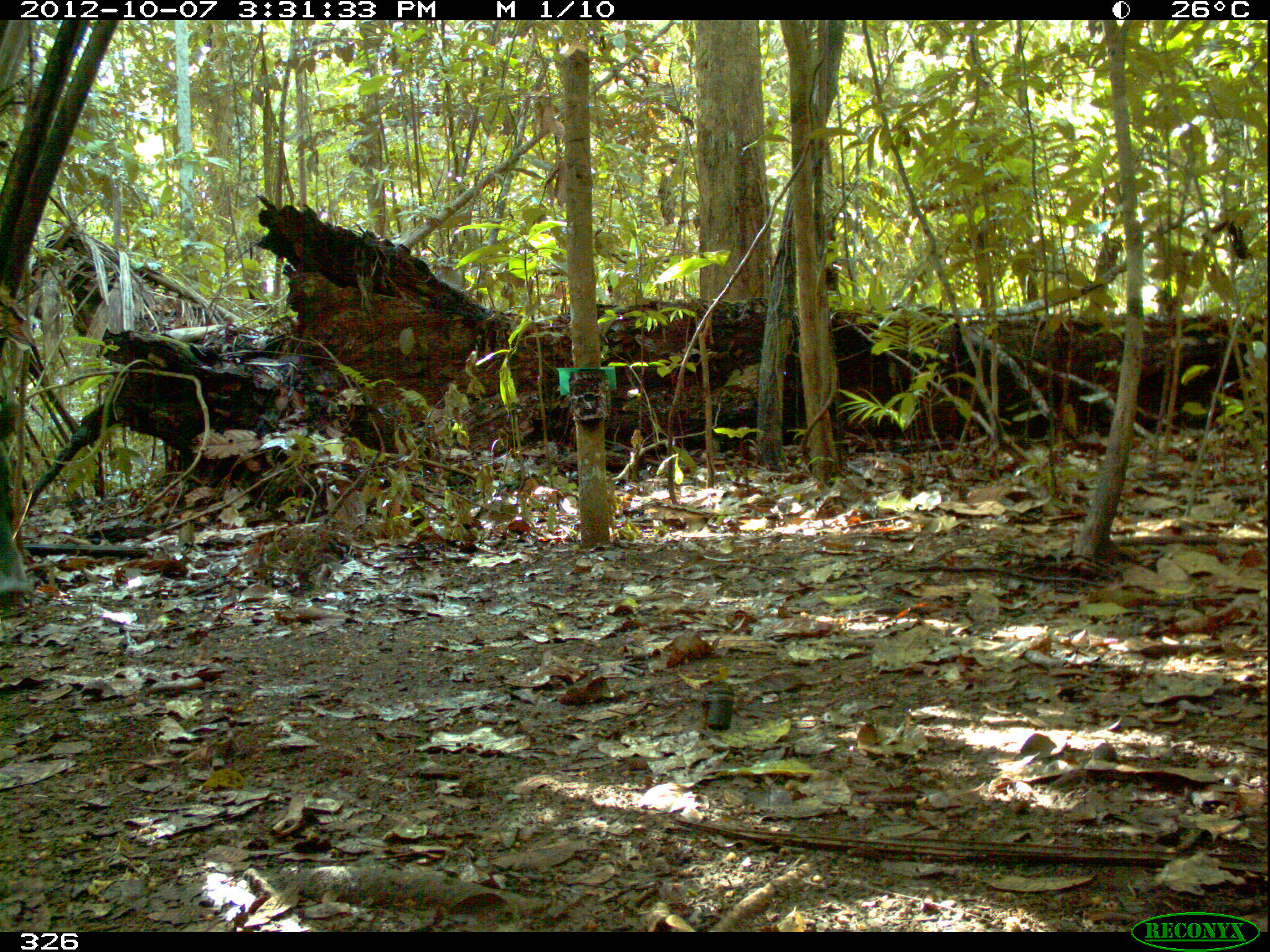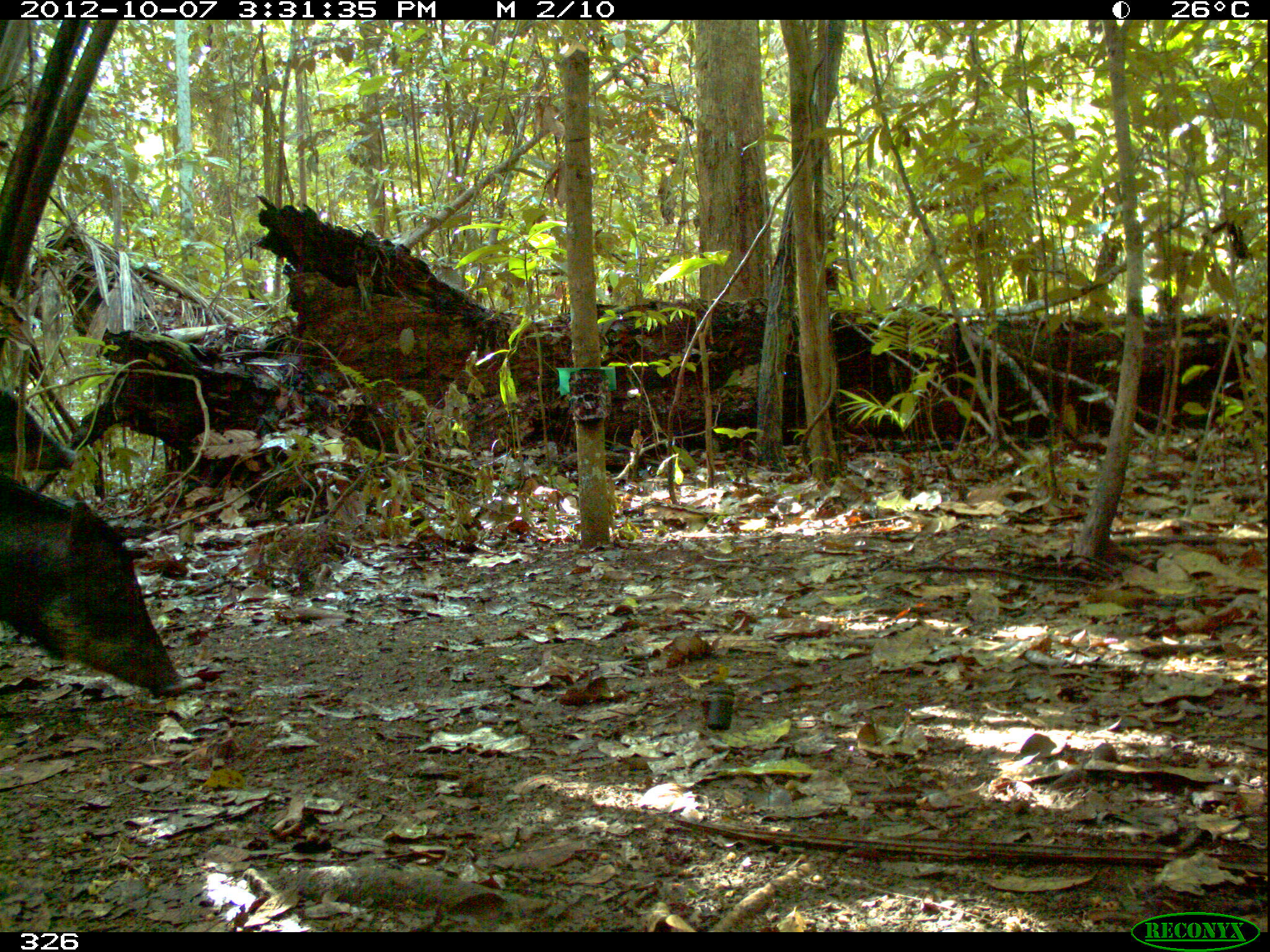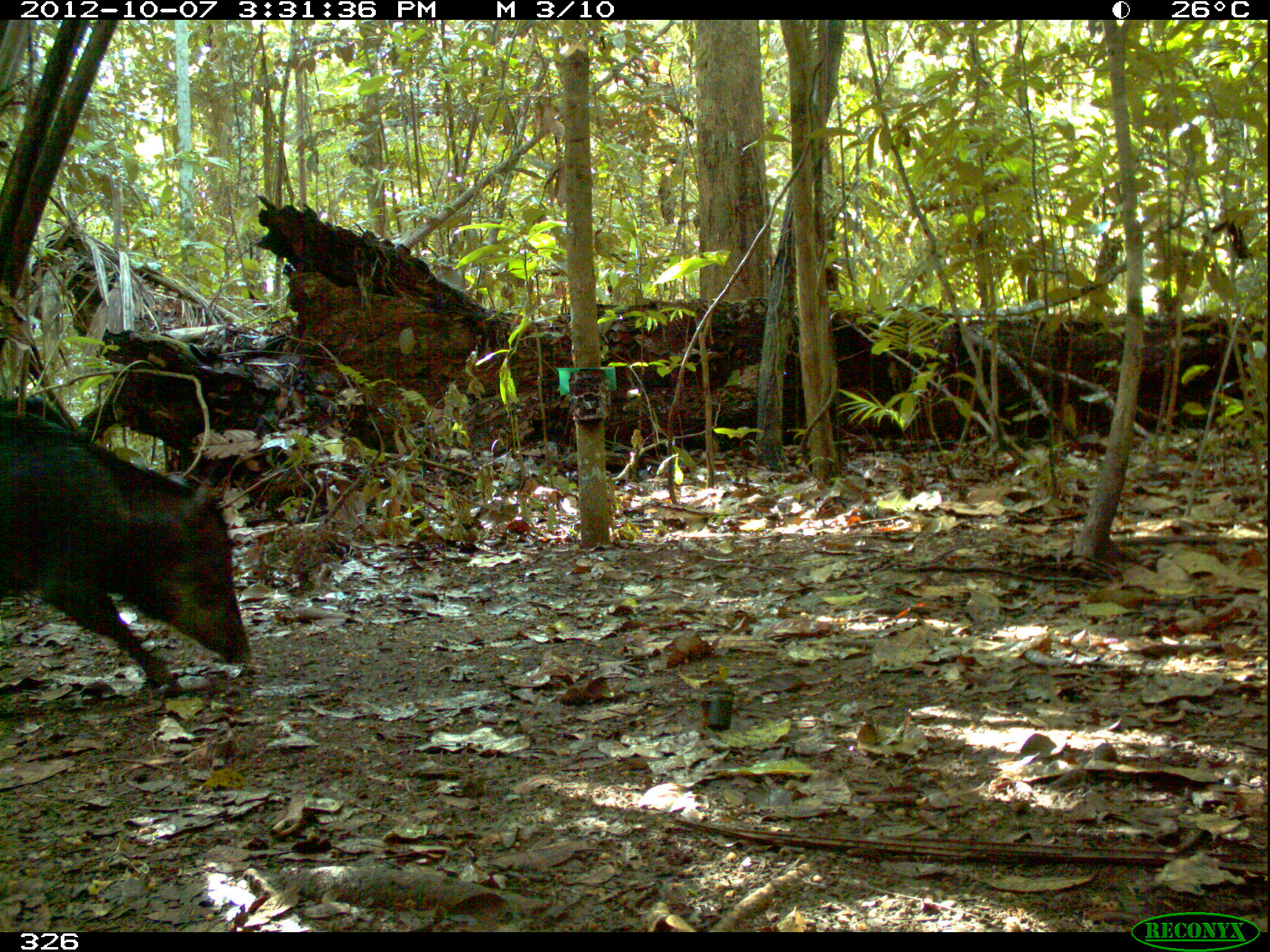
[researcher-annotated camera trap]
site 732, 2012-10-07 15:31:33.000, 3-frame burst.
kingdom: Animalia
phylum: Chordata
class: Mammalia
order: Artiodactyla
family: Tayassuidae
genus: Tayassu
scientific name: Tayassu pecari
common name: white-lipped peccary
Tayassu pecari (white-lipped peccary).